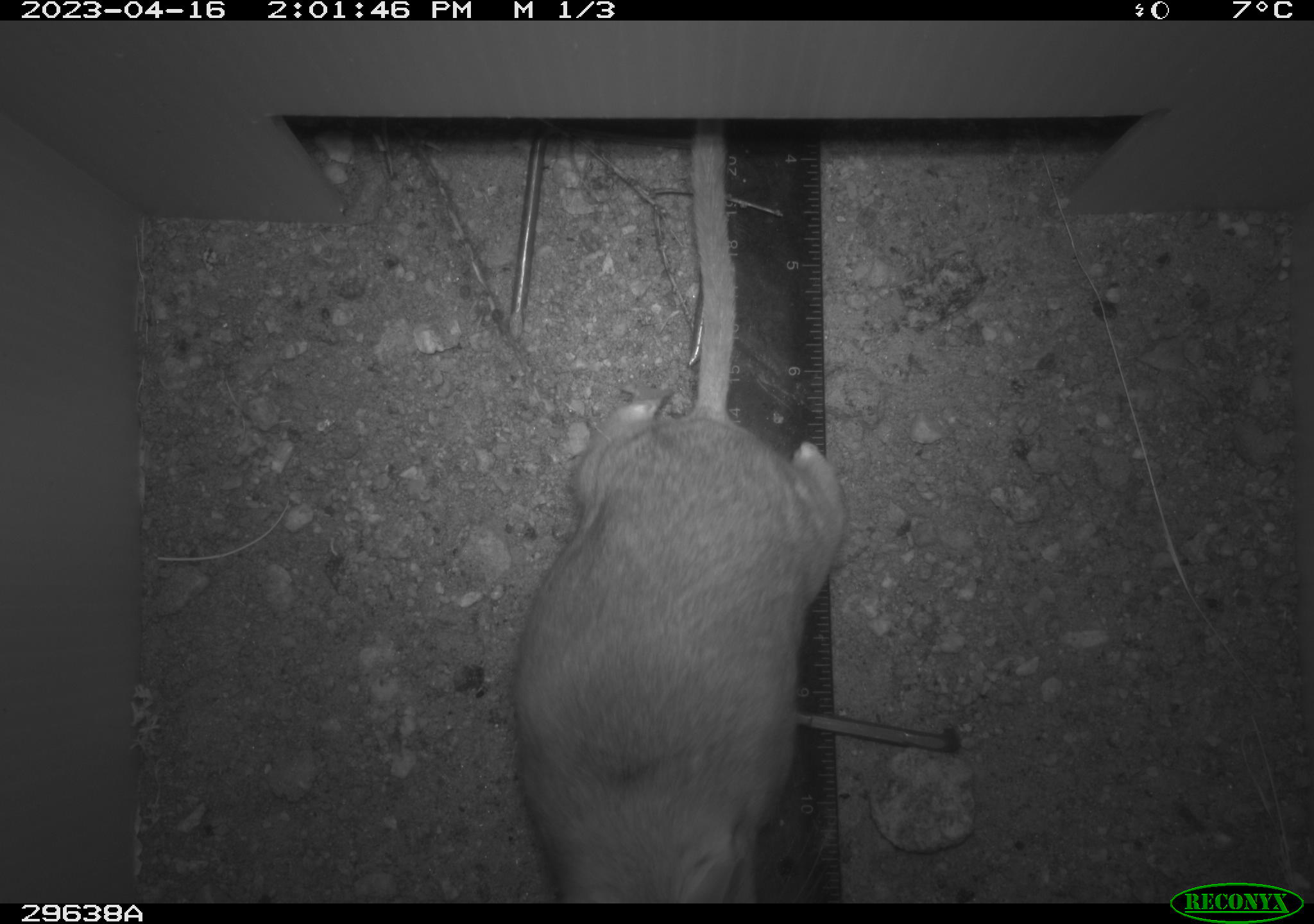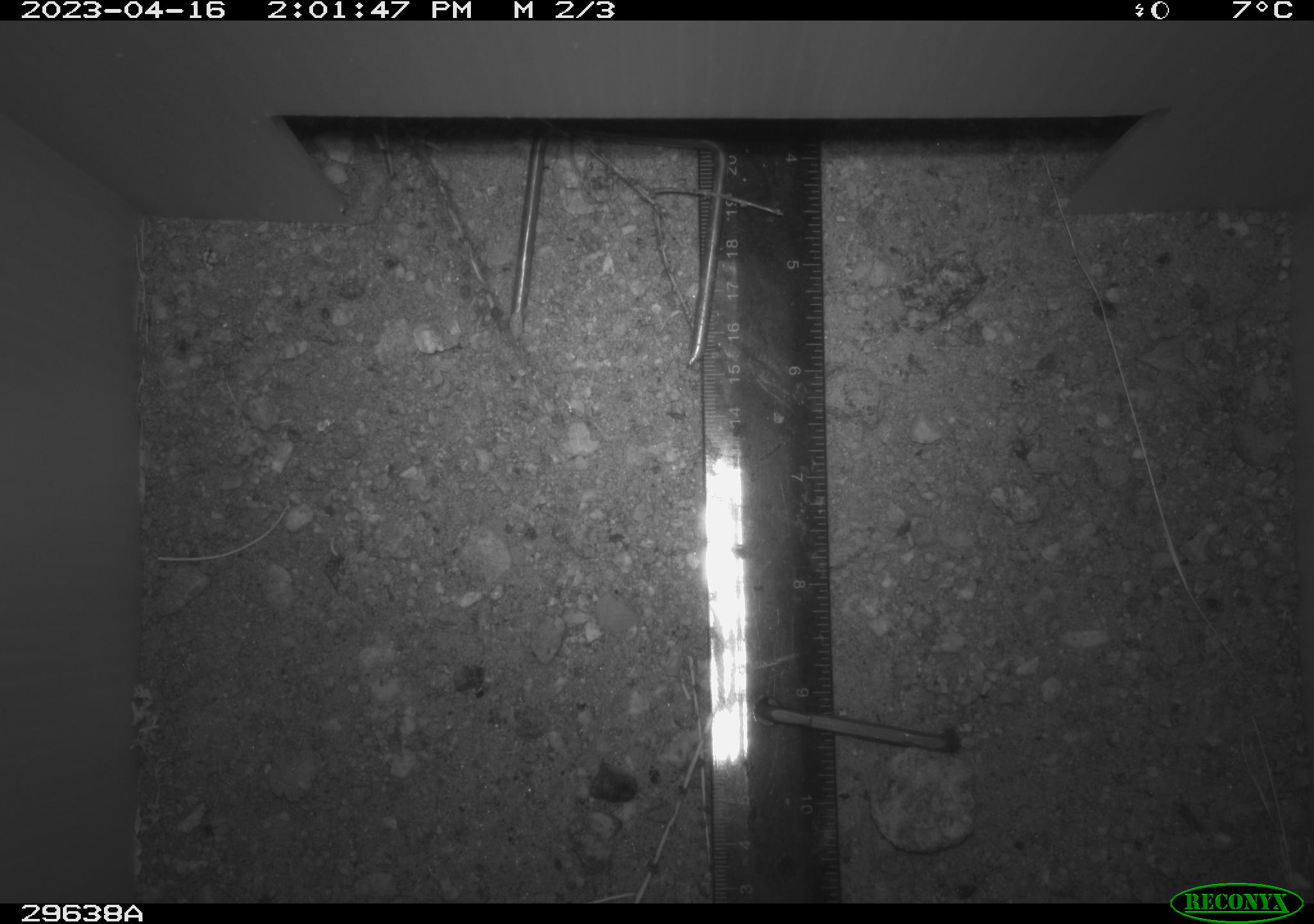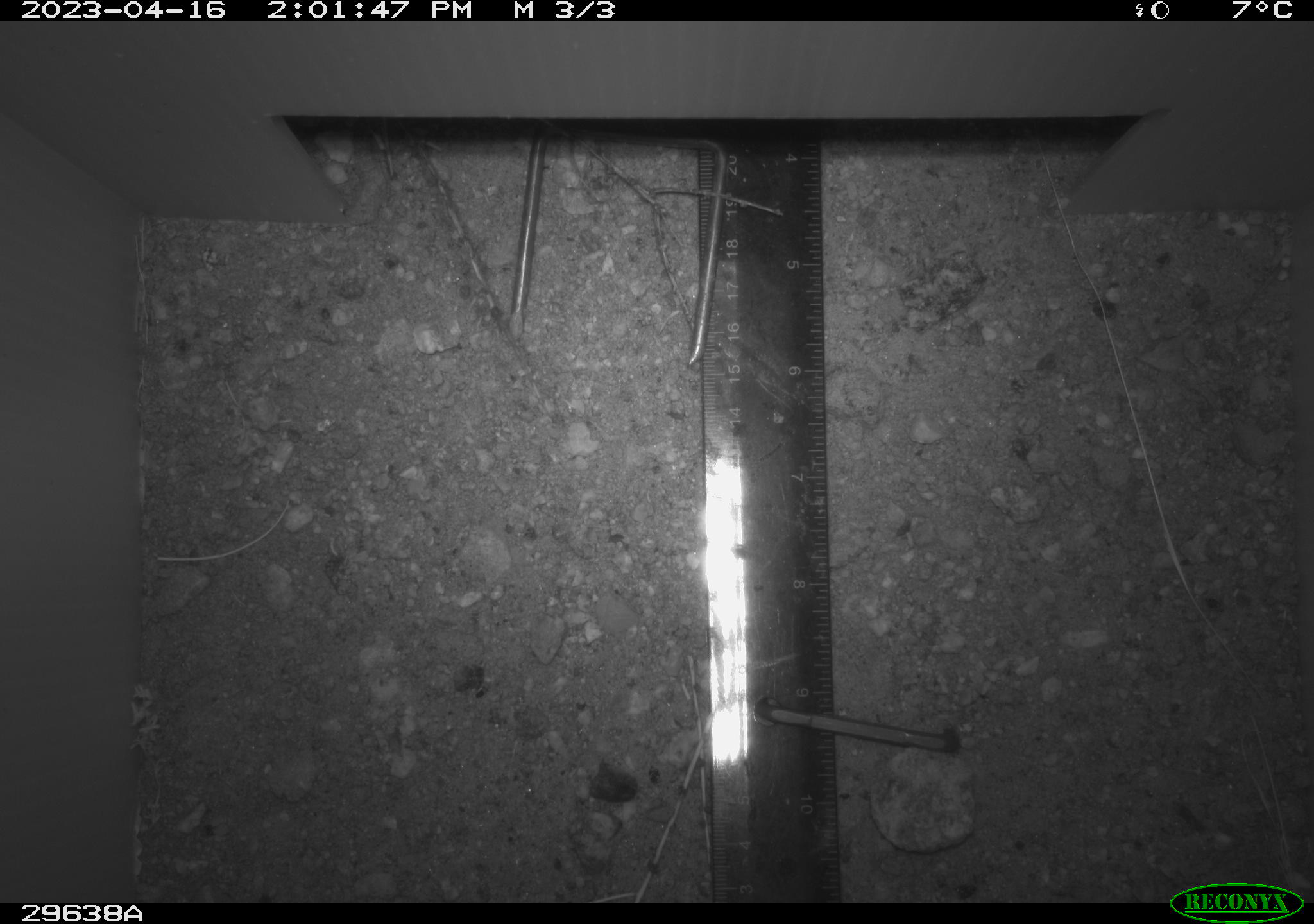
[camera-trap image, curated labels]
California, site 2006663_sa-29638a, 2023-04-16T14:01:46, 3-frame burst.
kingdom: Animalia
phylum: Chordata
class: Mammalia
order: Rodentia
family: Cricetidae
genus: Neotoma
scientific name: Neotoma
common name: pack rat or woodrat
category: neotoma species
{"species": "neotoma species (pack rat or woodrat) (Neotoma)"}